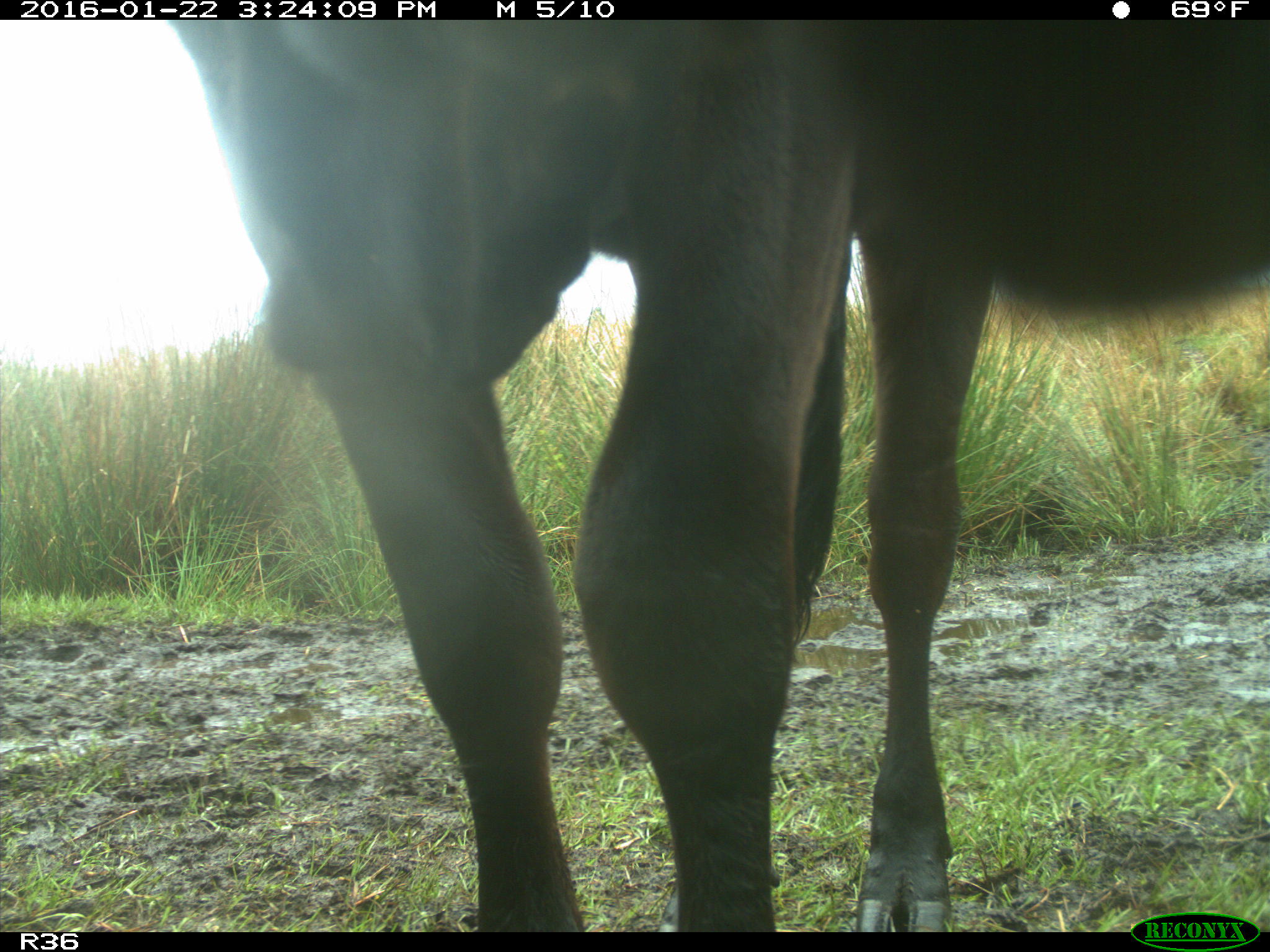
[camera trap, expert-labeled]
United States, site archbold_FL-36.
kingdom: Animalia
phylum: Chordata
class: Mammalia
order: Artiodactyla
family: Bovidae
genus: Bos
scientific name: Bos taurus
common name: domestic cow